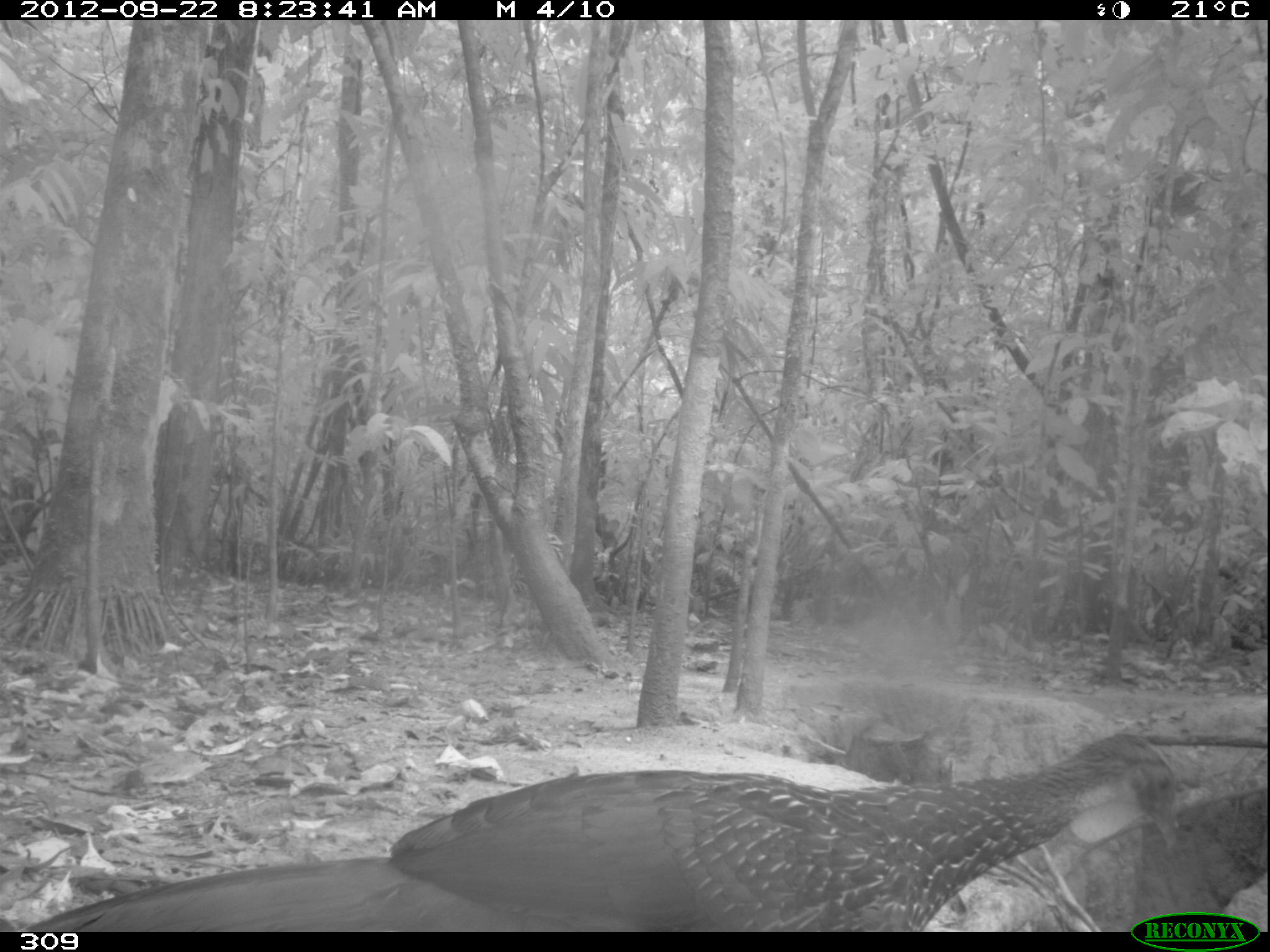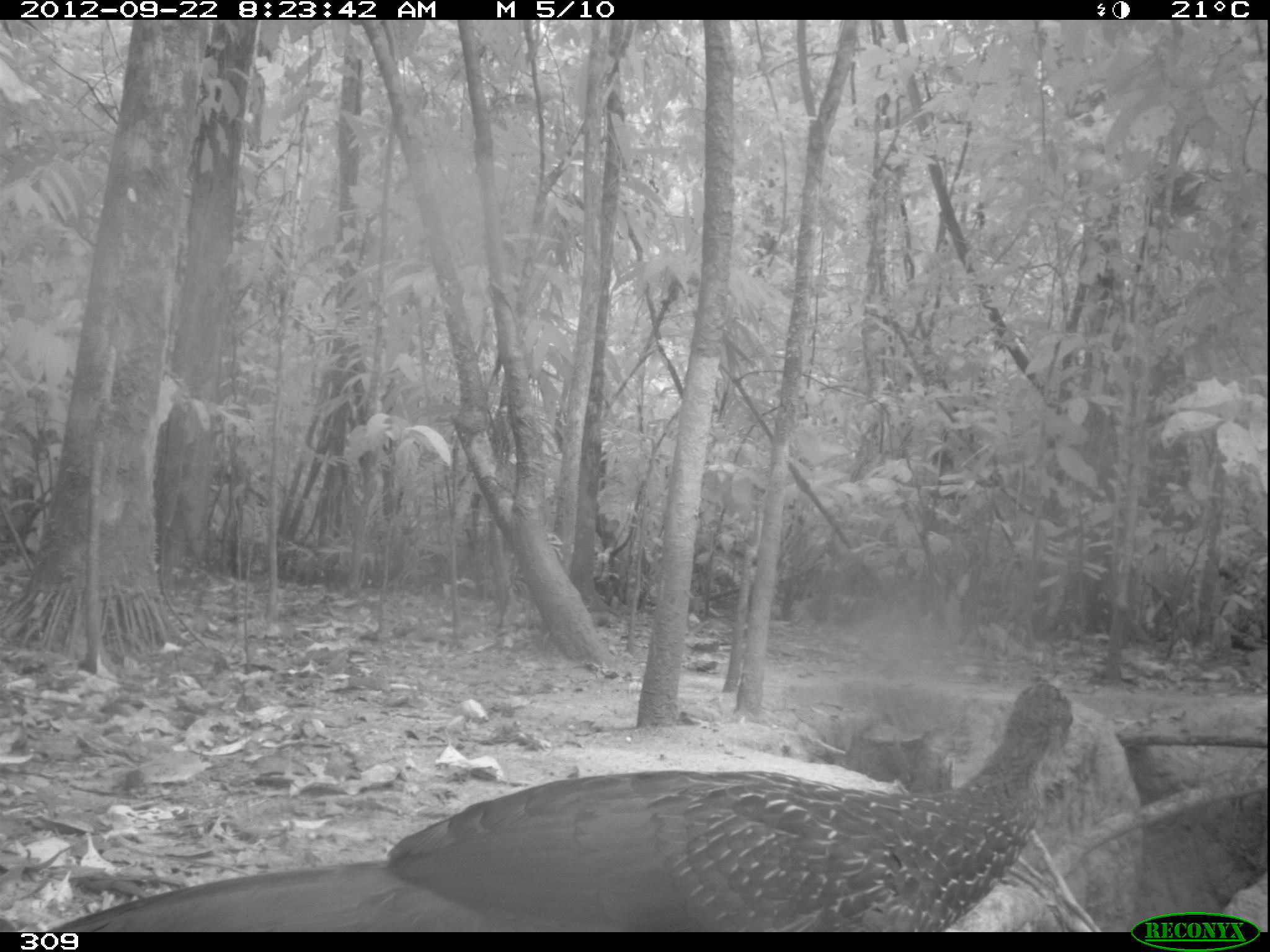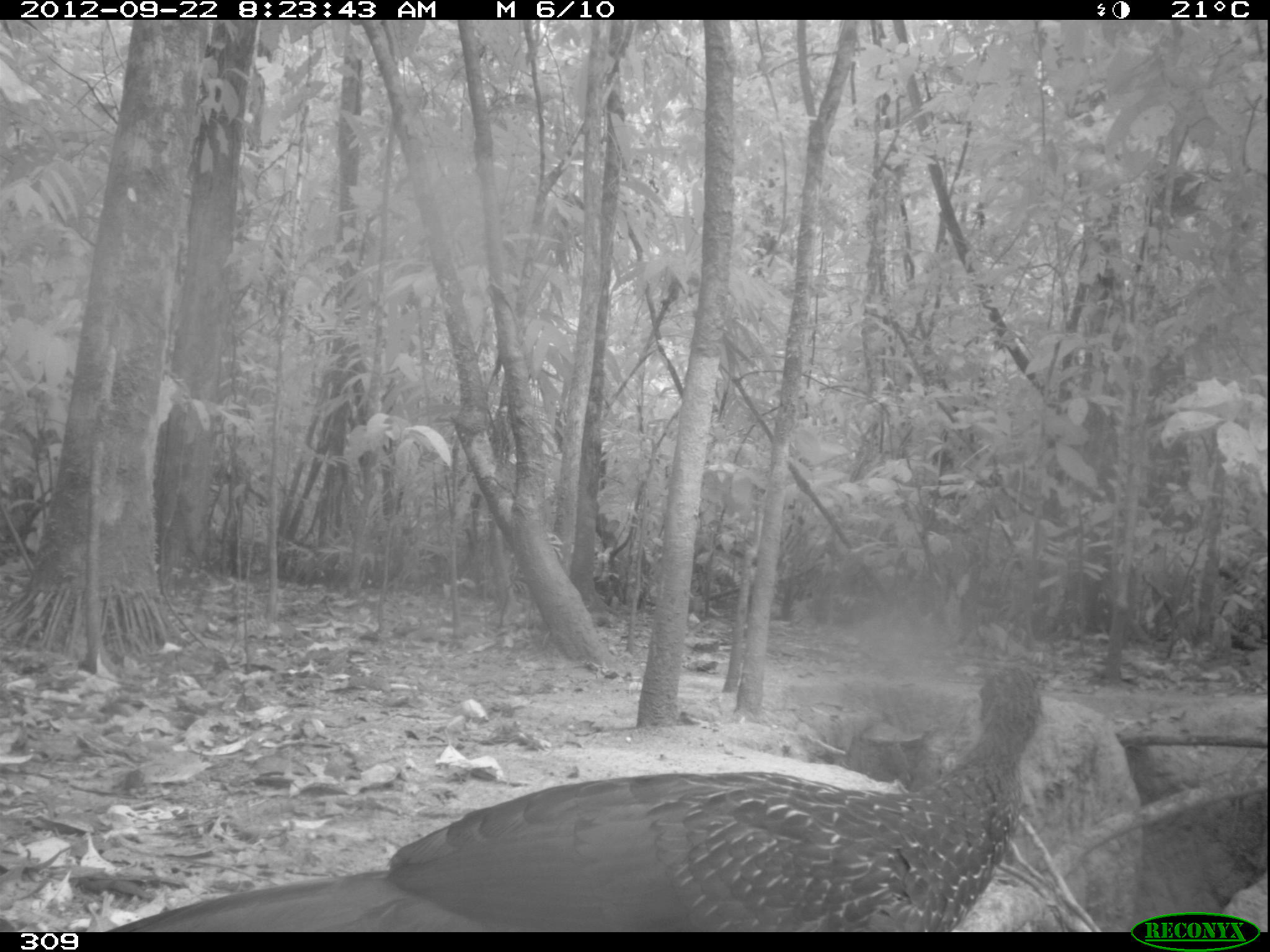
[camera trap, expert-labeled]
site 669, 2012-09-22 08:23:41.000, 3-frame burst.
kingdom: Animalia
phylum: Chordata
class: Aves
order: Galliformes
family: Cracidae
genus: Penelope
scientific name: Penelope jacquacu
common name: spix's guan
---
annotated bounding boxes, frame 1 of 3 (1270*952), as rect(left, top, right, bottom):
penelope jacquacu: rect(8, 731, 1179, 932)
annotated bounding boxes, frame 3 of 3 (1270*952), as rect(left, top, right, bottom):
penelope jacquacu: rect(106, 664, 1040, 932)